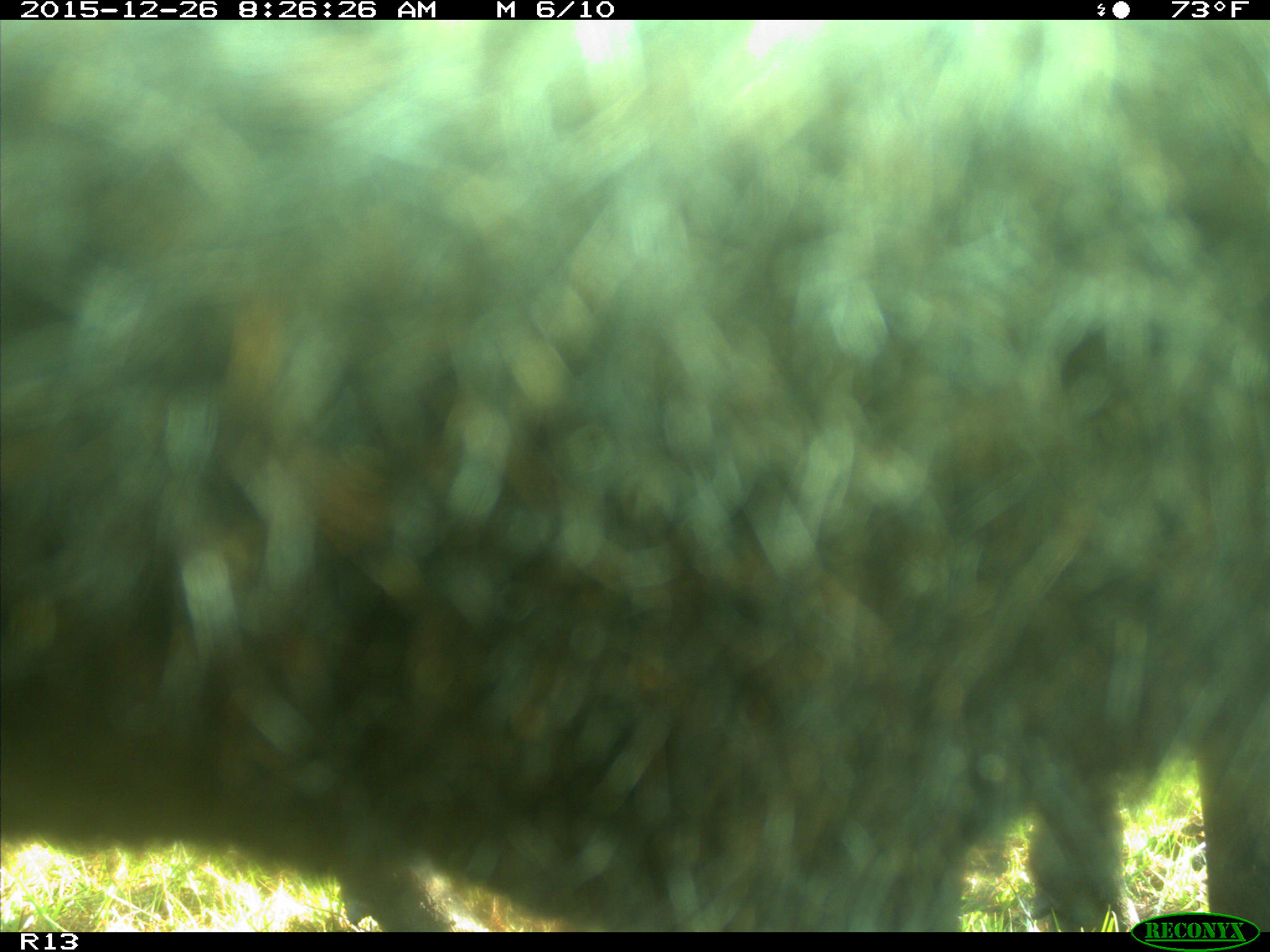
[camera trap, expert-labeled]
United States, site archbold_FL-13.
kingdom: Animalia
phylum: Chordata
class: Mammalia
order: Artiodactyla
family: Bovidae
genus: Bos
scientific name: Bos taurus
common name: domestic cow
Bos taurus (domestic cow).